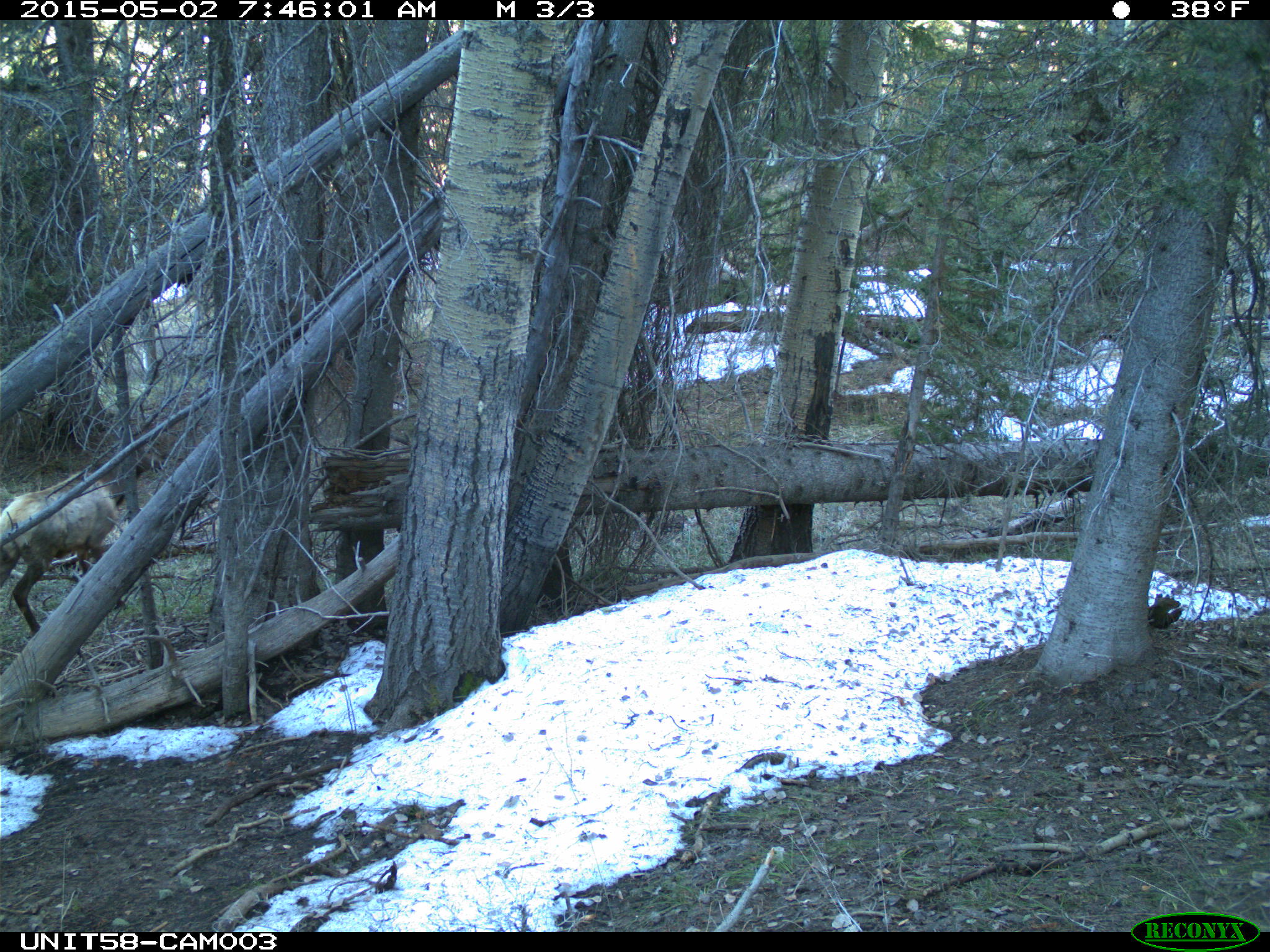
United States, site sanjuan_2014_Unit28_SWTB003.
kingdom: Animalia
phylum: Chordata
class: Mammalia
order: Artiodactyla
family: Cervidae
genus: Cervus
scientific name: Cervus elaphus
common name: red deer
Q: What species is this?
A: Cervus elaphus (red deer).